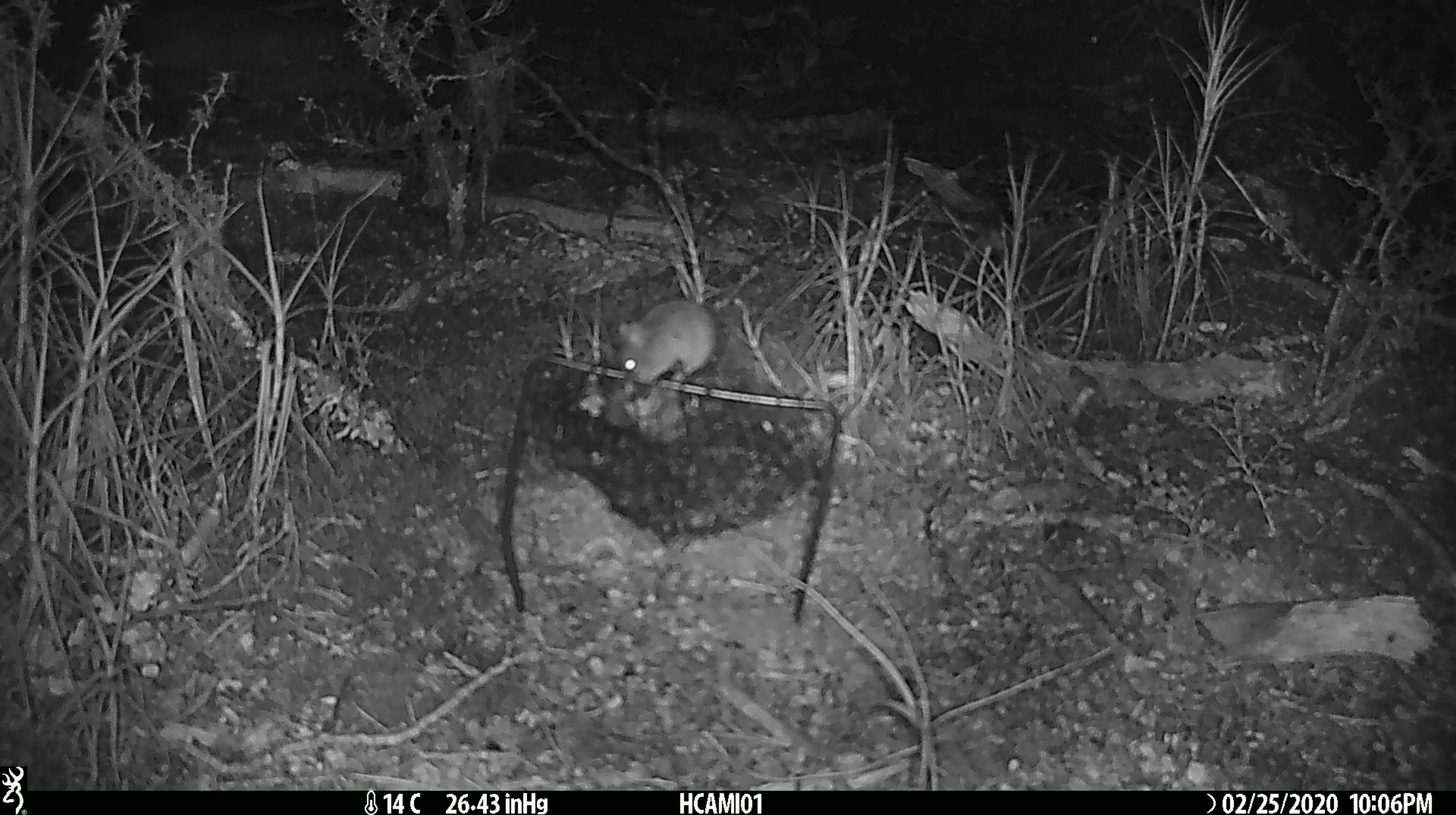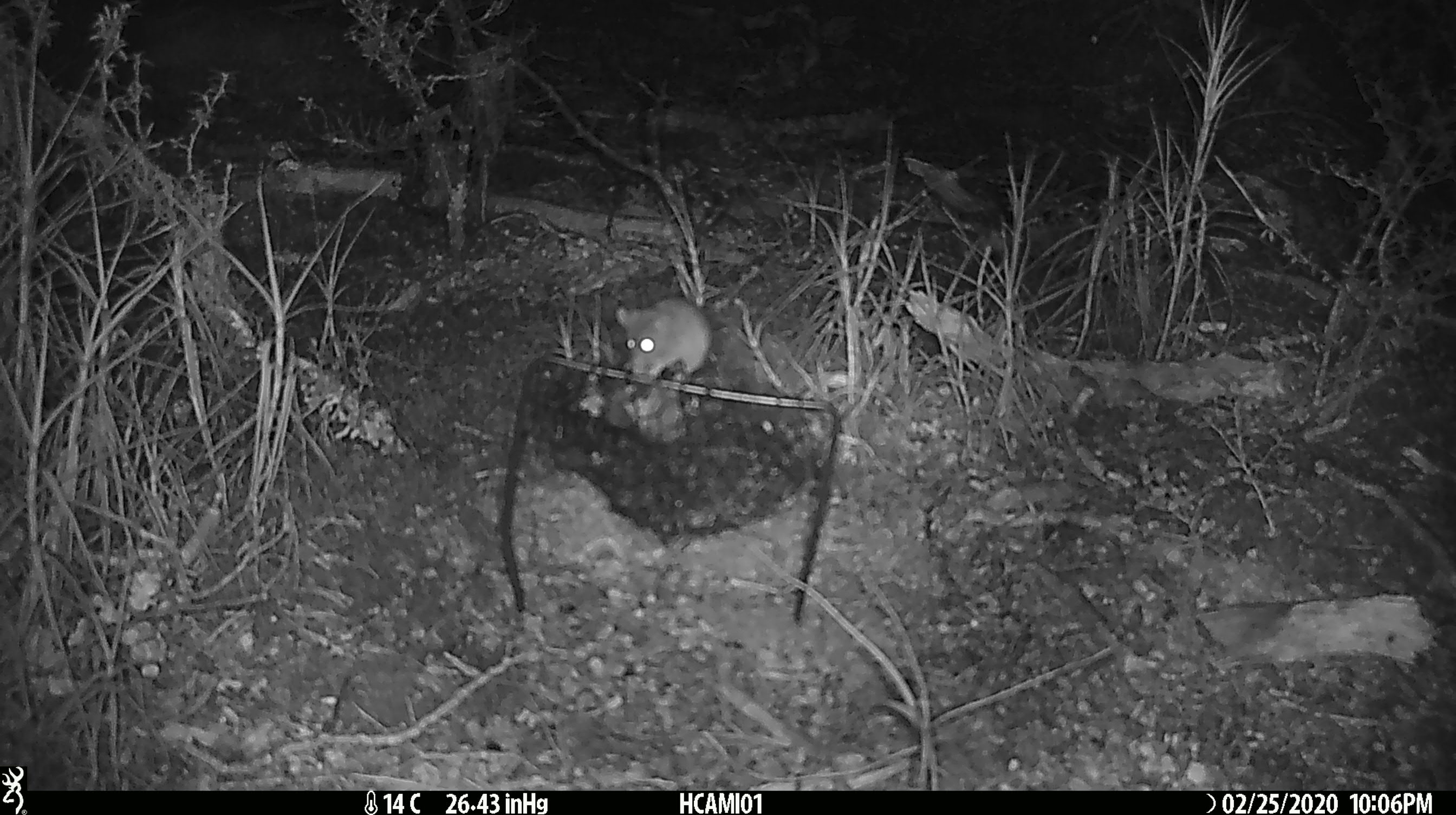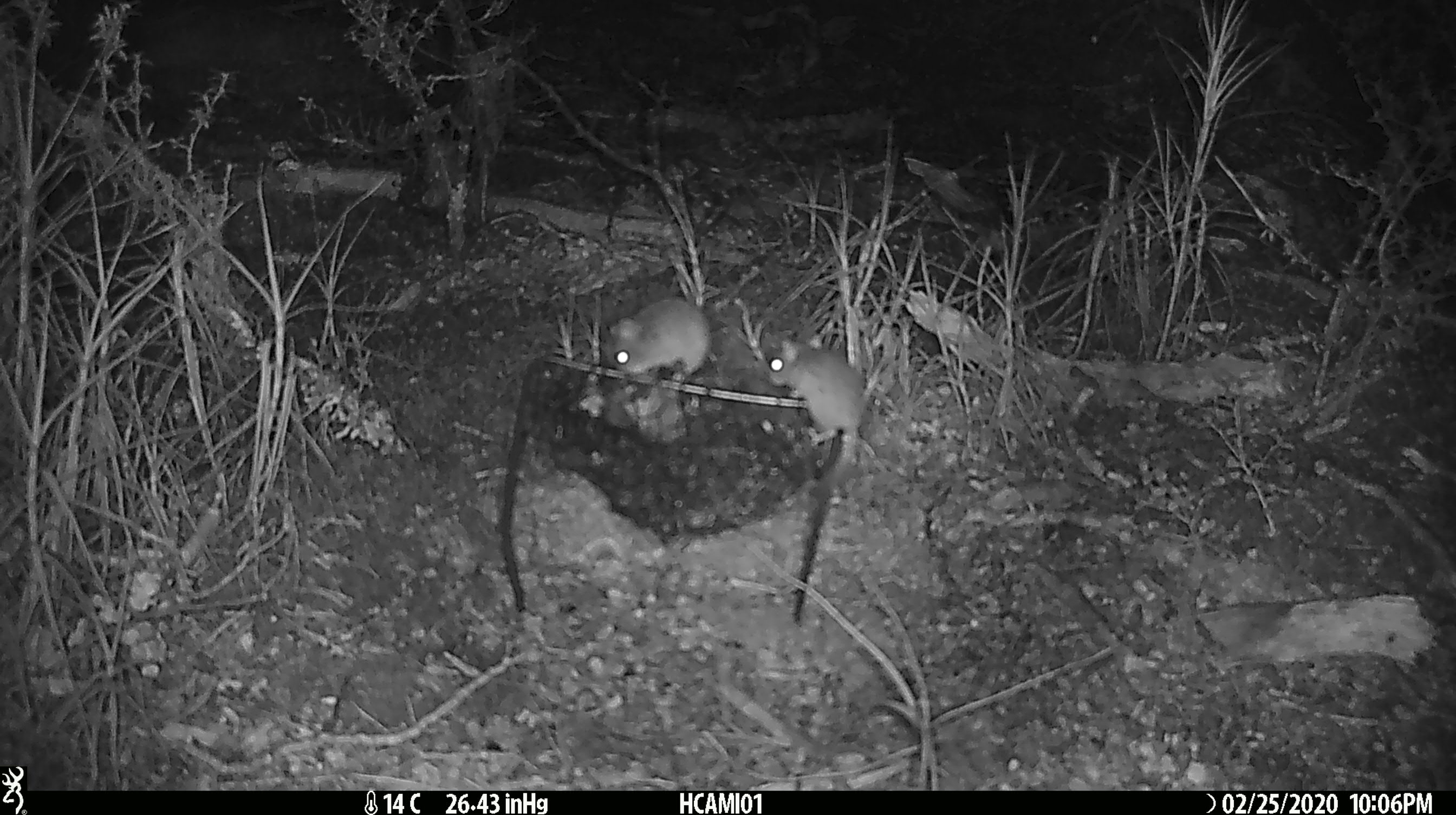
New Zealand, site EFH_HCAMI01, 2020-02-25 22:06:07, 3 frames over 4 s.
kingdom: Animalia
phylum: Chordata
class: Mammalia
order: Rodentia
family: Muridae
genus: Mus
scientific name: Mus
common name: mouse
Mouse (Mus).